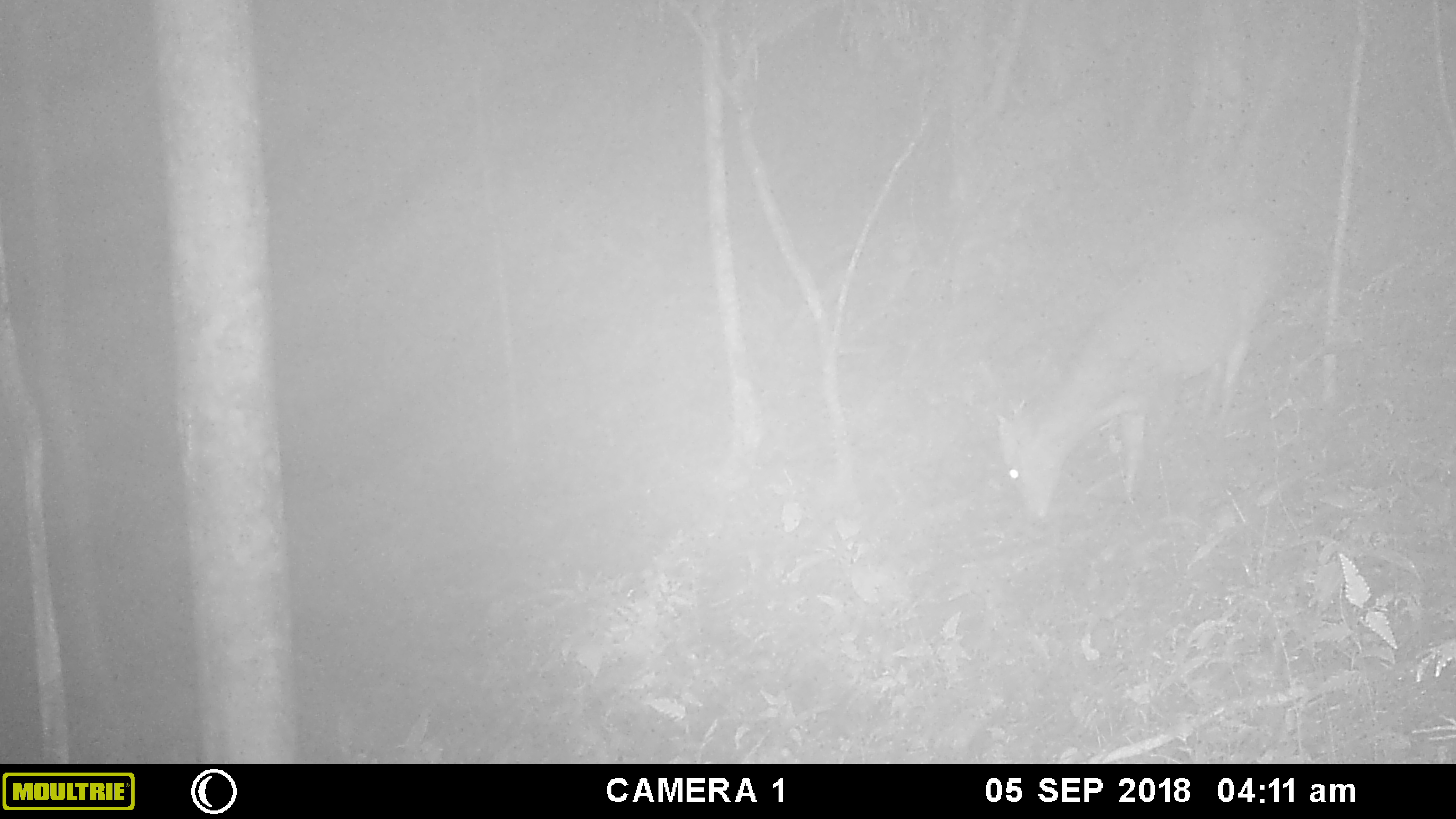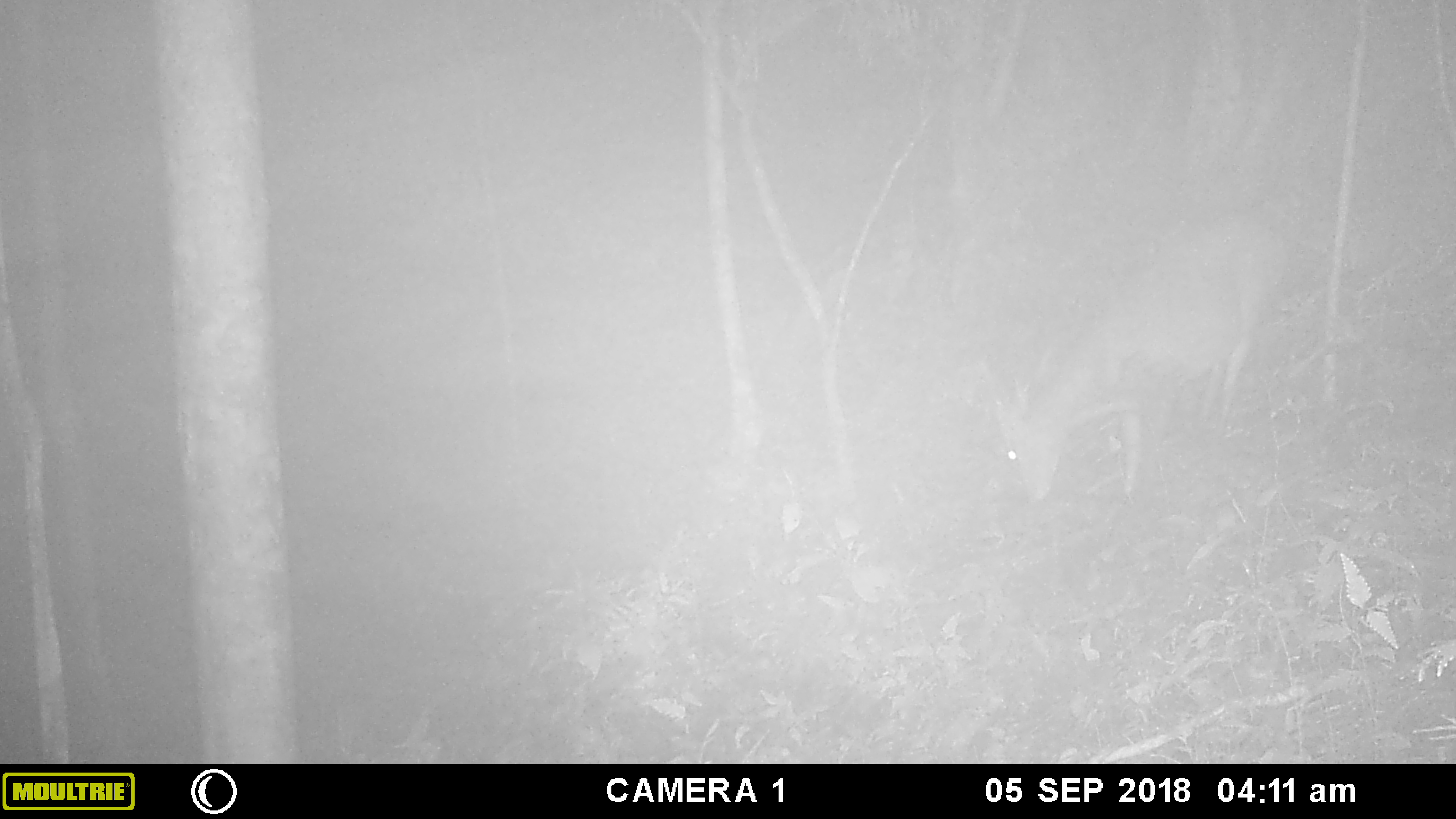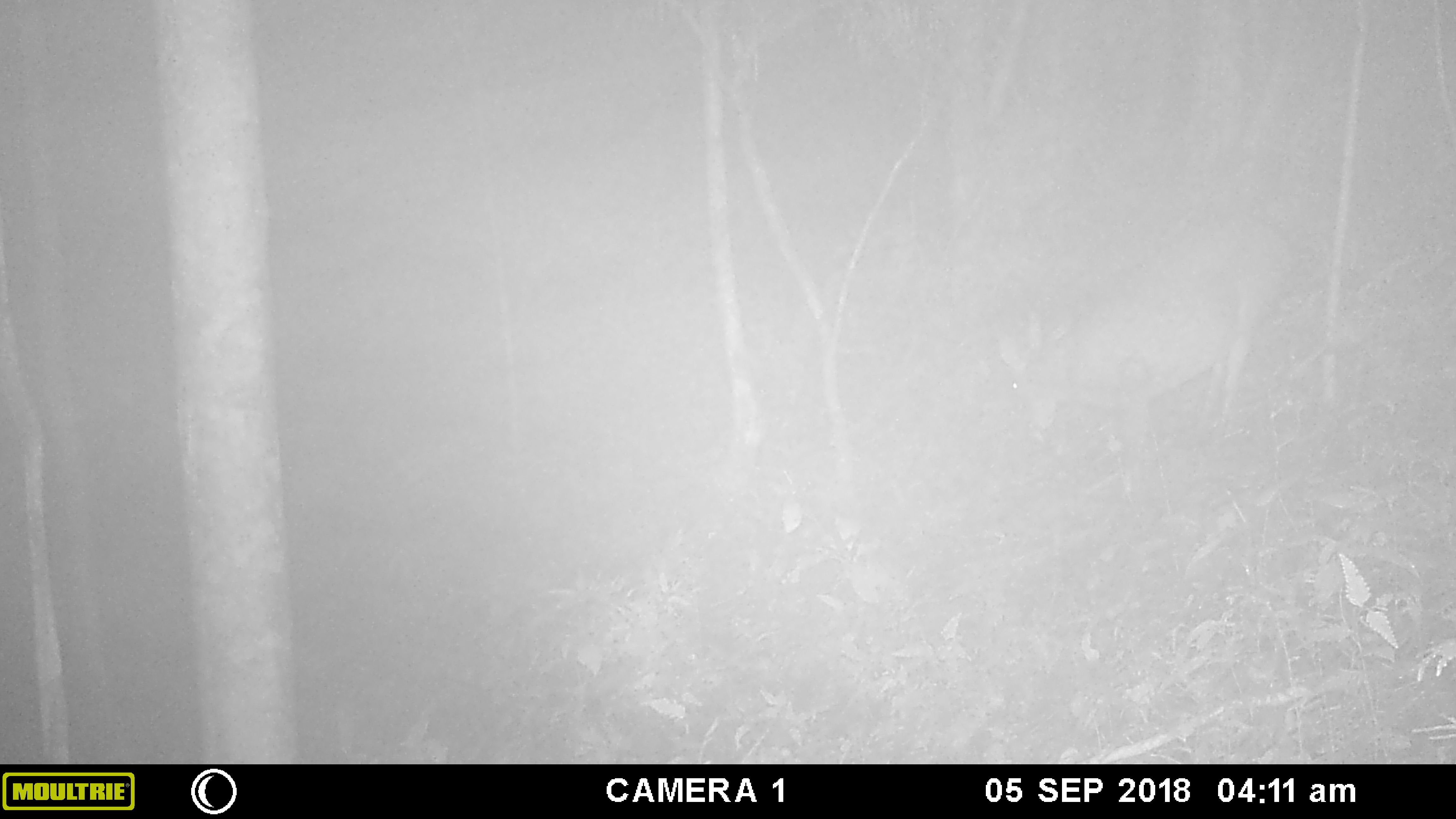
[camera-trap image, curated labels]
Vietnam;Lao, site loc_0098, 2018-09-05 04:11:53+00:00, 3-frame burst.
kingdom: Animalia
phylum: Chordata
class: Mammalia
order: Artiodactyla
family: Cervidae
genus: Muntiacus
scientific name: Muntiacus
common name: muntjacs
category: unidentified muntjac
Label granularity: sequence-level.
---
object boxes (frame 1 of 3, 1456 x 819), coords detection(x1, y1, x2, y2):
unidentified muntjac: detection(985, 199, 1272, 521)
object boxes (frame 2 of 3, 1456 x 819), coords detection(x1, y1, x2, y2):
unidentified muntjac: detection(990, 218, 1291, 511)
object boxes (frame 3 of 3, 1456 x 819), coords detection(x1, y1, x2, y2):
unidentified muntjac: detection(990, 223, 1291, 494)